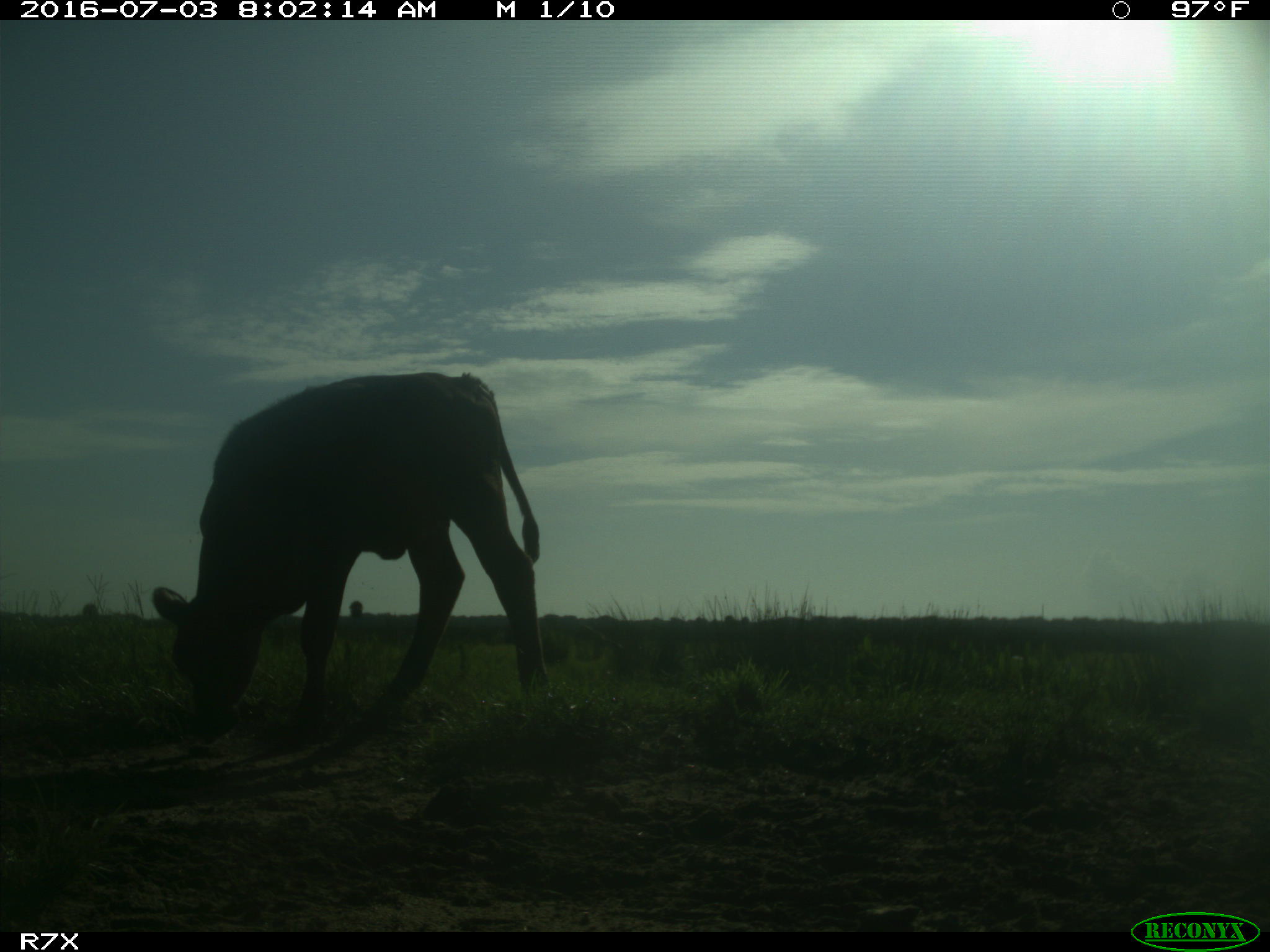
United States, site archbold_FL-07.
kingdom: Animalia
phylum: Chordata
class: Mammalia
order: Artiodactyla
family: Bovidae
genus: Bos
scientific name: Bos taurus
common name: domestic cow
Bos taurus (domestic cow).